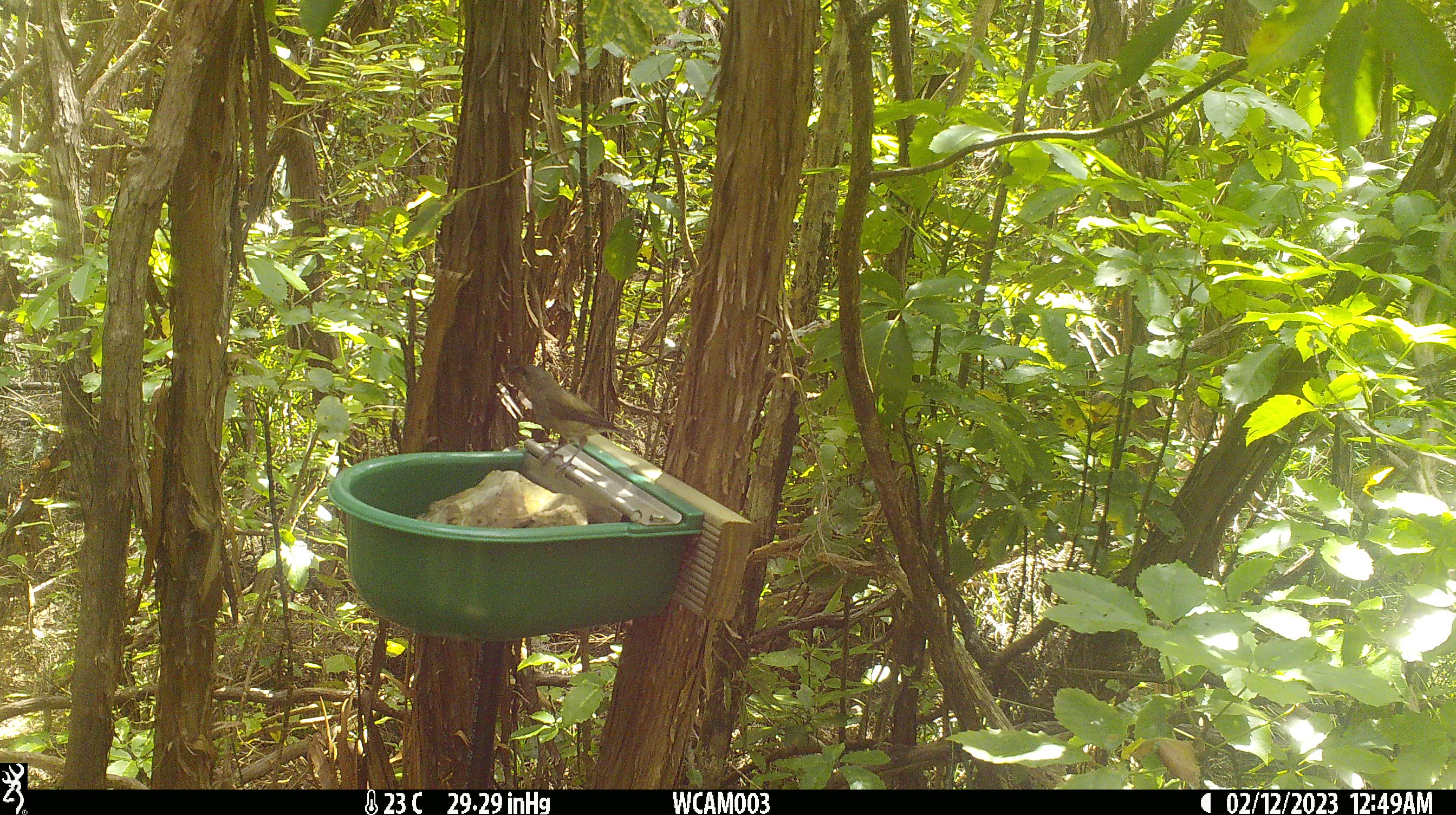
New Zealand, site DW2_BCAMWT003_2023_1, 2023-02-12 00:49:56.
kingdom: Animalia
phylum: Chordata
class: Aves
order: Passeriformes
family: Meliphagidae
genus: Anthornis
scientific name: Anthornis melanura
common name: new zealand bellbird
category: bellbird